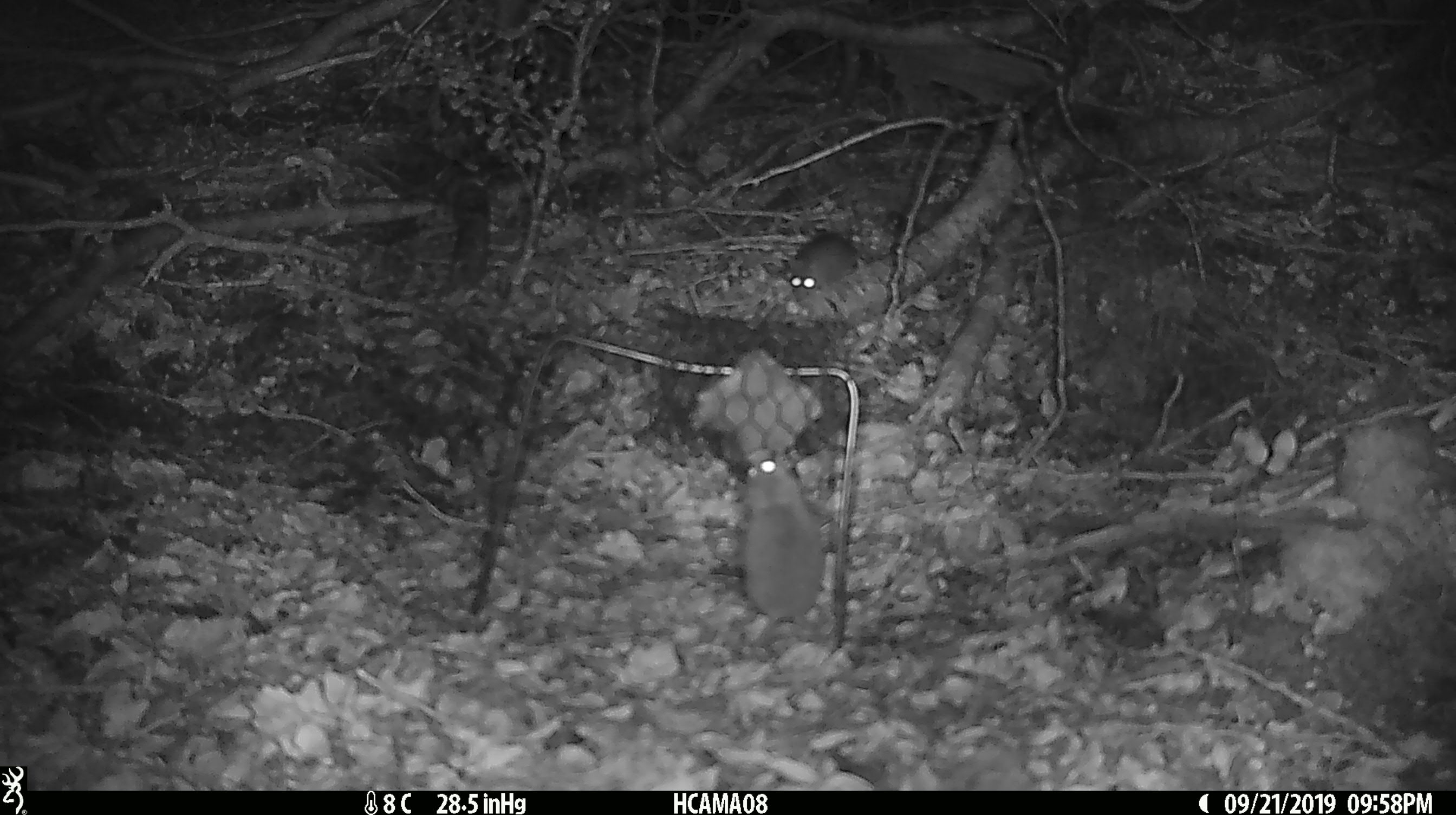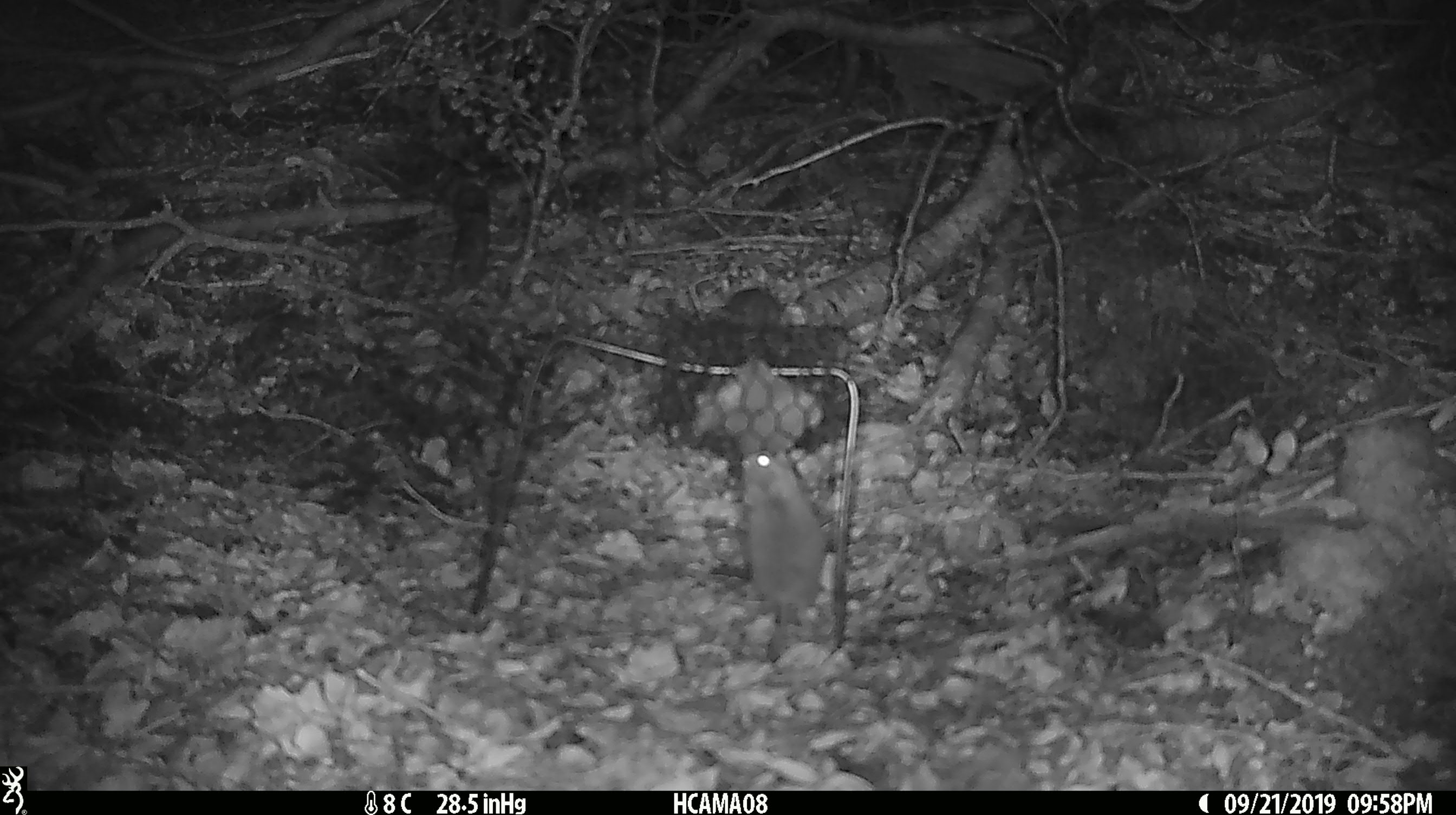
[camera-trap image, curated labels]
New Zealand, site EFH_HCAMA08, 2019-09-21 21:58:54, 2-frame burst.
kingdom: Animalia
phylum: Chordata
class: Mammalia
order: Rodentia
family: Muridae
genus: Mus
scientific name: Mus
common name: mouse